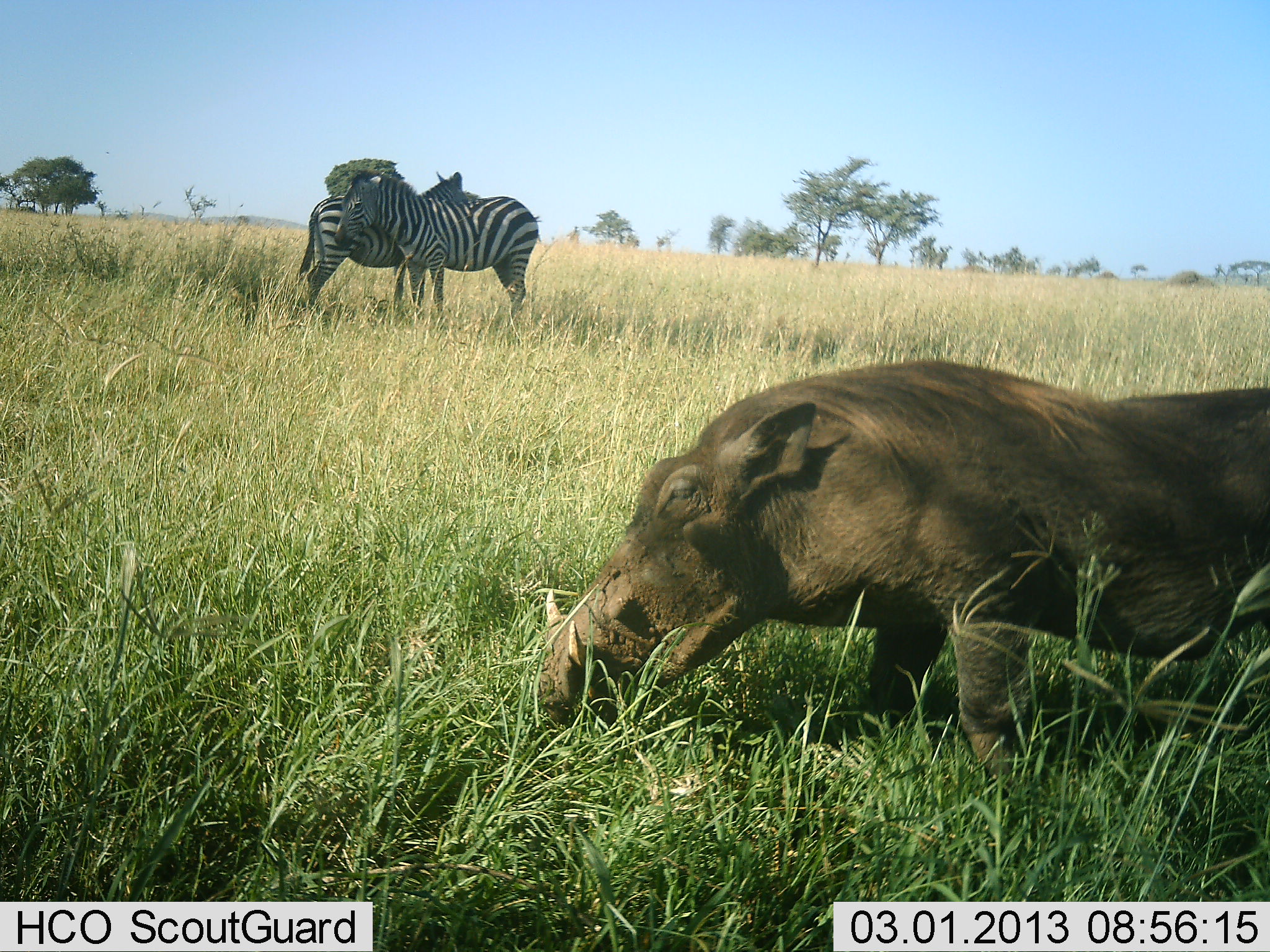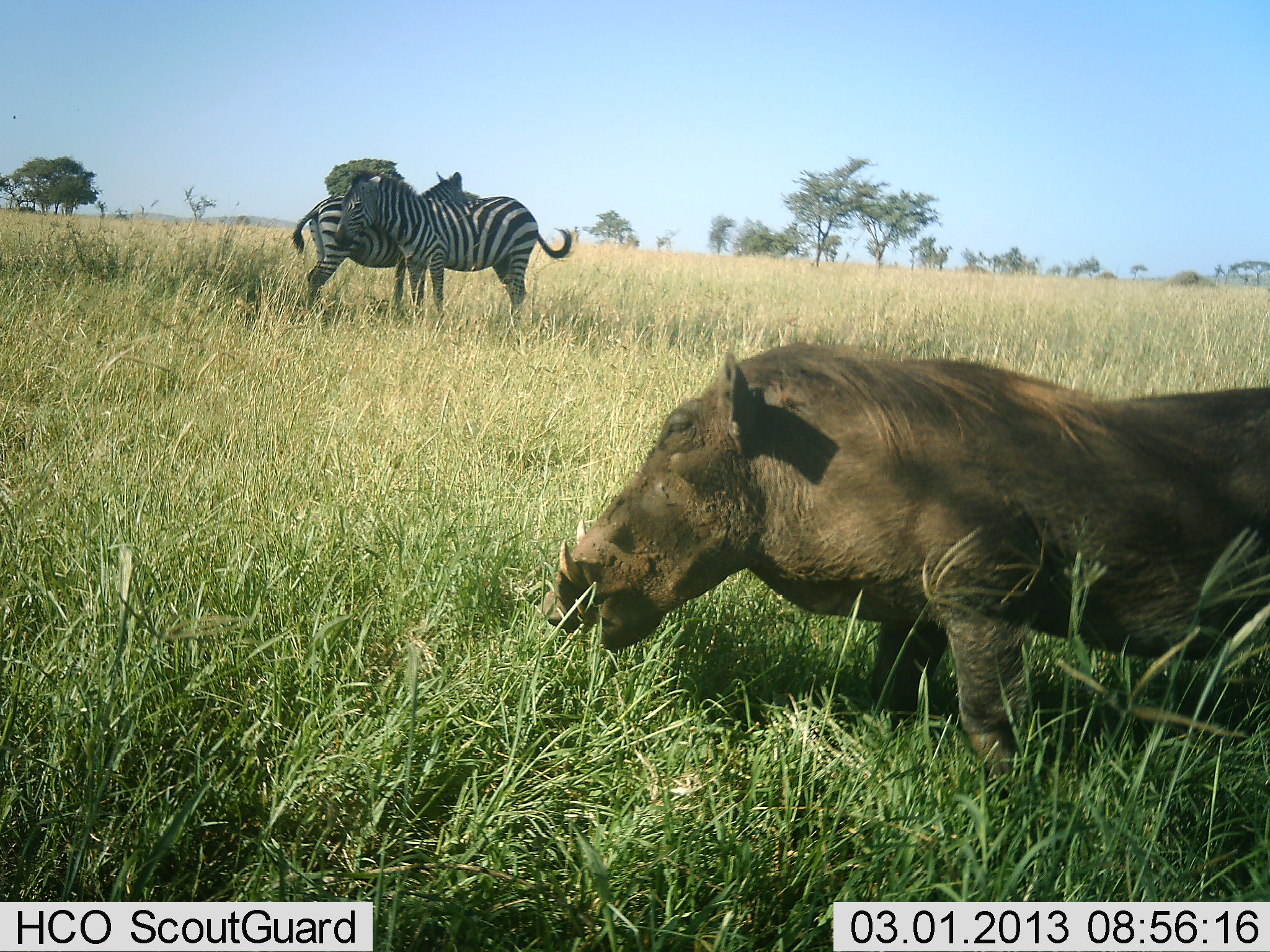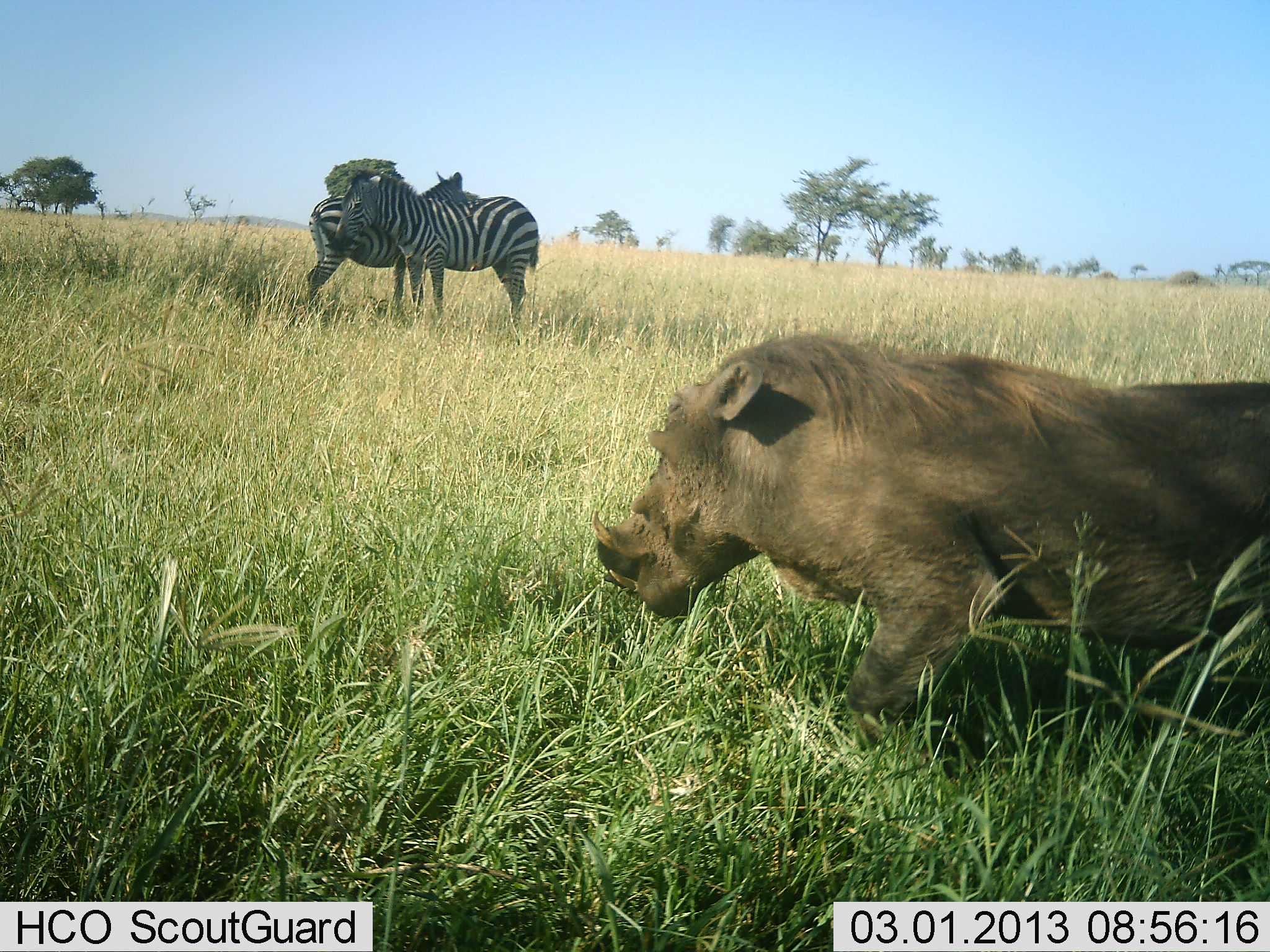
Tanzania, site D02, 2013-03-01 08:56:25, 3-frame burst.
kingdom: Animalia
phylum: Chordata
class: Mammalia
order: Artiodactyla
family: Suidae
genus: Phacochoerus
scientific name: Phacochoerus africanus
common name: warthog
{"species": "warthog (Phacochoerus africanus)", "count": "1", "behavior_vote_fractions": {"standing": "52%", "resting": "0%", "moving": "20%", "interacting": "0%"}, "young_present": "0%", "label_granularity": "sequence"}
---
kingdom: Animalia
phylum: Chordata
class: Mammalia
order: Perissodactyla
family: Equidae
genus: Equus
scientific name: Equus quagga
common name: plains zebra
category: zebra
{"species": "zebra (plains zebra) (Equus quagga)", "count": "2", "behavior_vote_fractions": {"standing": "88%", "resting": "0%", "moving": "0%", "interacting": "32%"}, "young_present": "0%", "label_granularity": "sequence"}